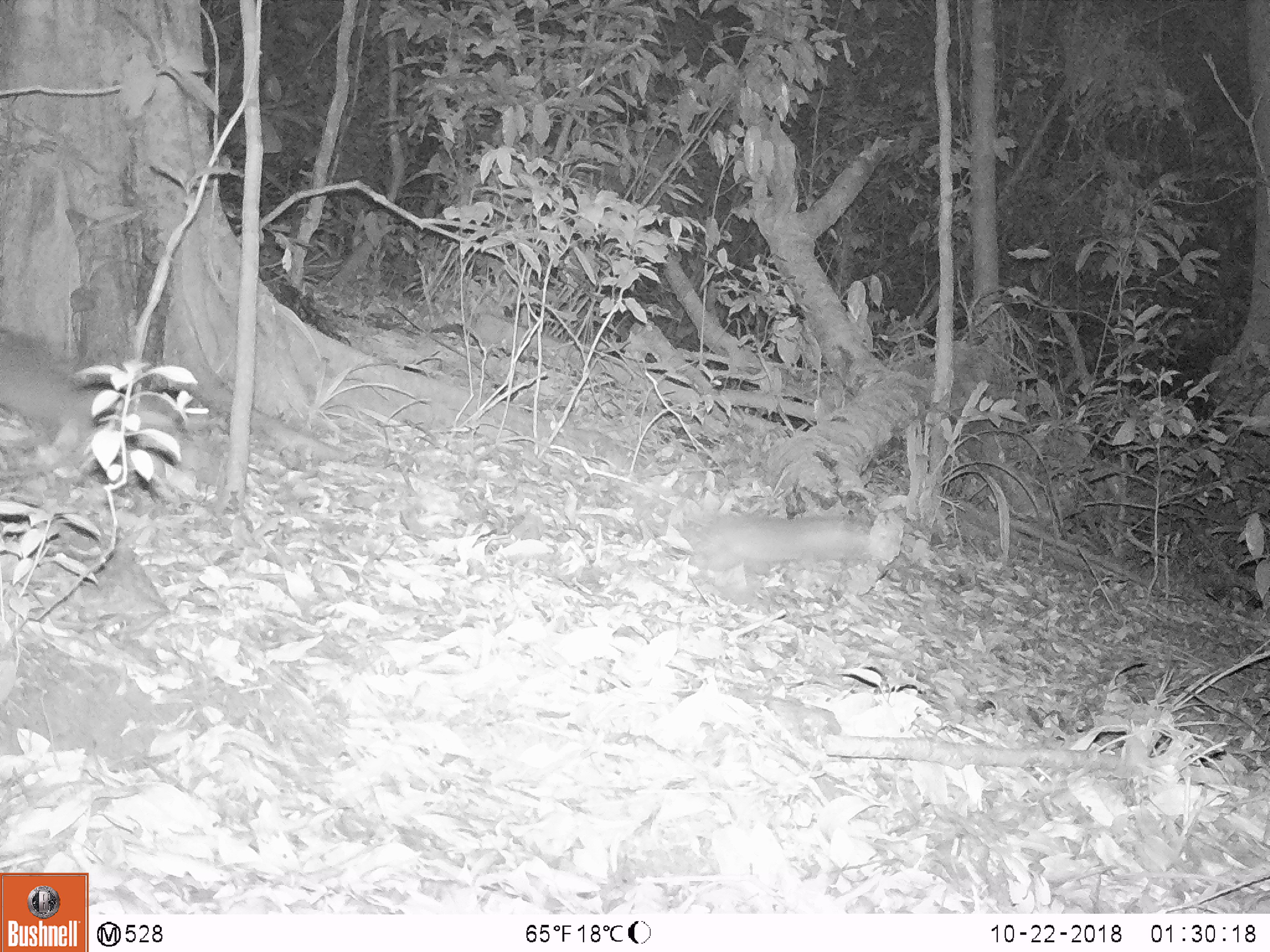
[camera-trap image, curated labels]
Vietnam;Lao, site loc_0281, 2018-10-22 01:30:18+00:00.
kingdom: Animalia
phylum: Chordata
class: Mammalia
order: Carnivora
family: Mustelidae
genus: Melogale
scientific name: Melogale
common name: ferret badger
Ferret badger (Melogale). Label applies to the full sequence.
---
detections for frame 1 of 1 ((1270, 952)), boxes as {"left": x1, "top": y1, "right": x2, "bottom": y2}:
ferret badger: {"left": 679, "top": 517, "right": 876, "bottom": 571}